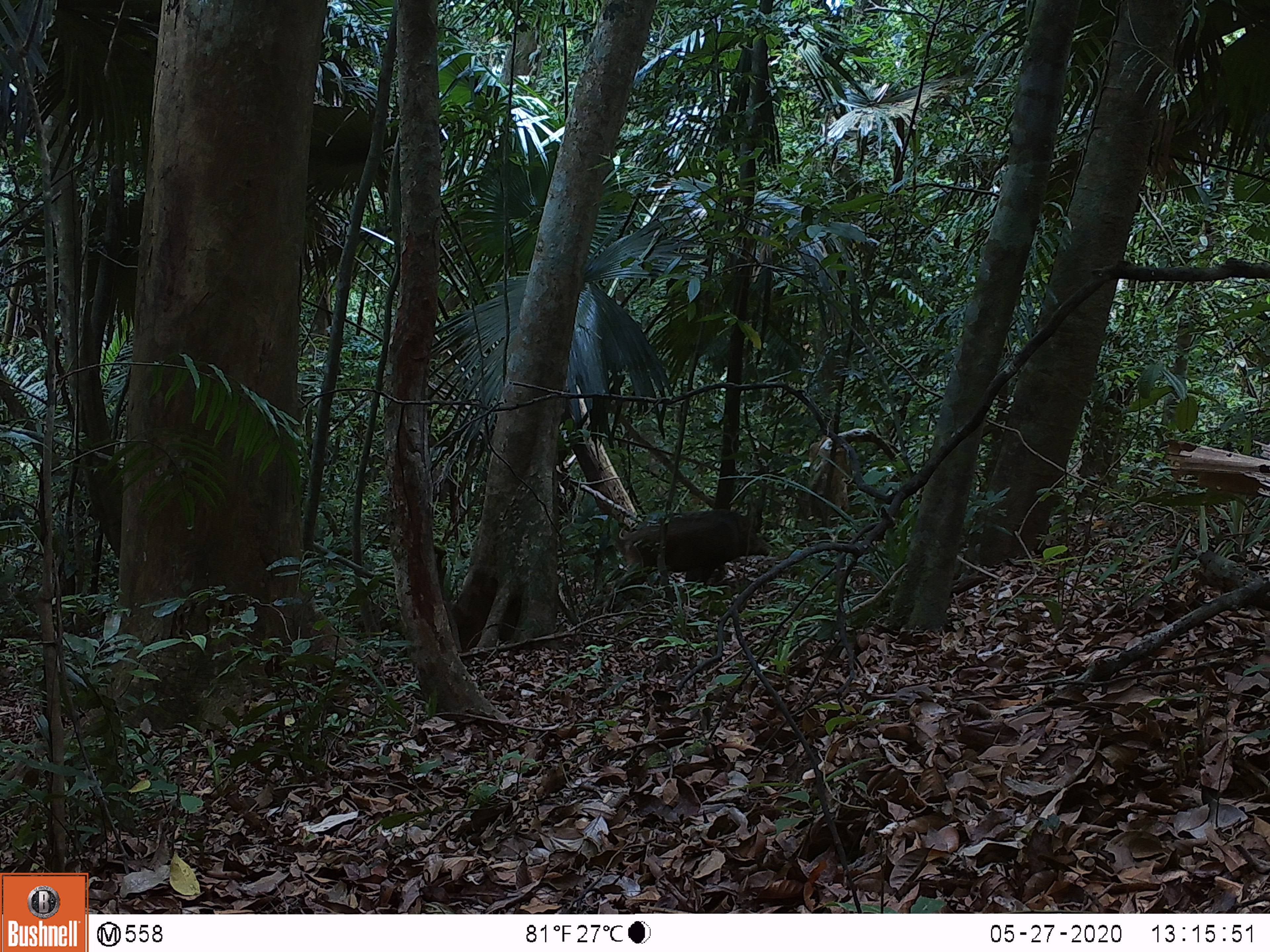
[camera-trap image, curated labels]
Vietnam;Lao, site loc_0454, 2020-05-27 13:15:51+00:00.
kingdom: Animalia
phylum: Chordata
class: Mammalia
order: Artiodactyla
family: Suidae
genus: Sus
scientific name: Sus scrofa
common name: eurasian wild pig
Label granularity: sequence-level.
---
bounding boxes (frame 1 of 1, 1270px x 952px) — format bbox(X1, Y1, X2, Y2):
eurasian wild pig: bbox(617, 507, 770, 584)